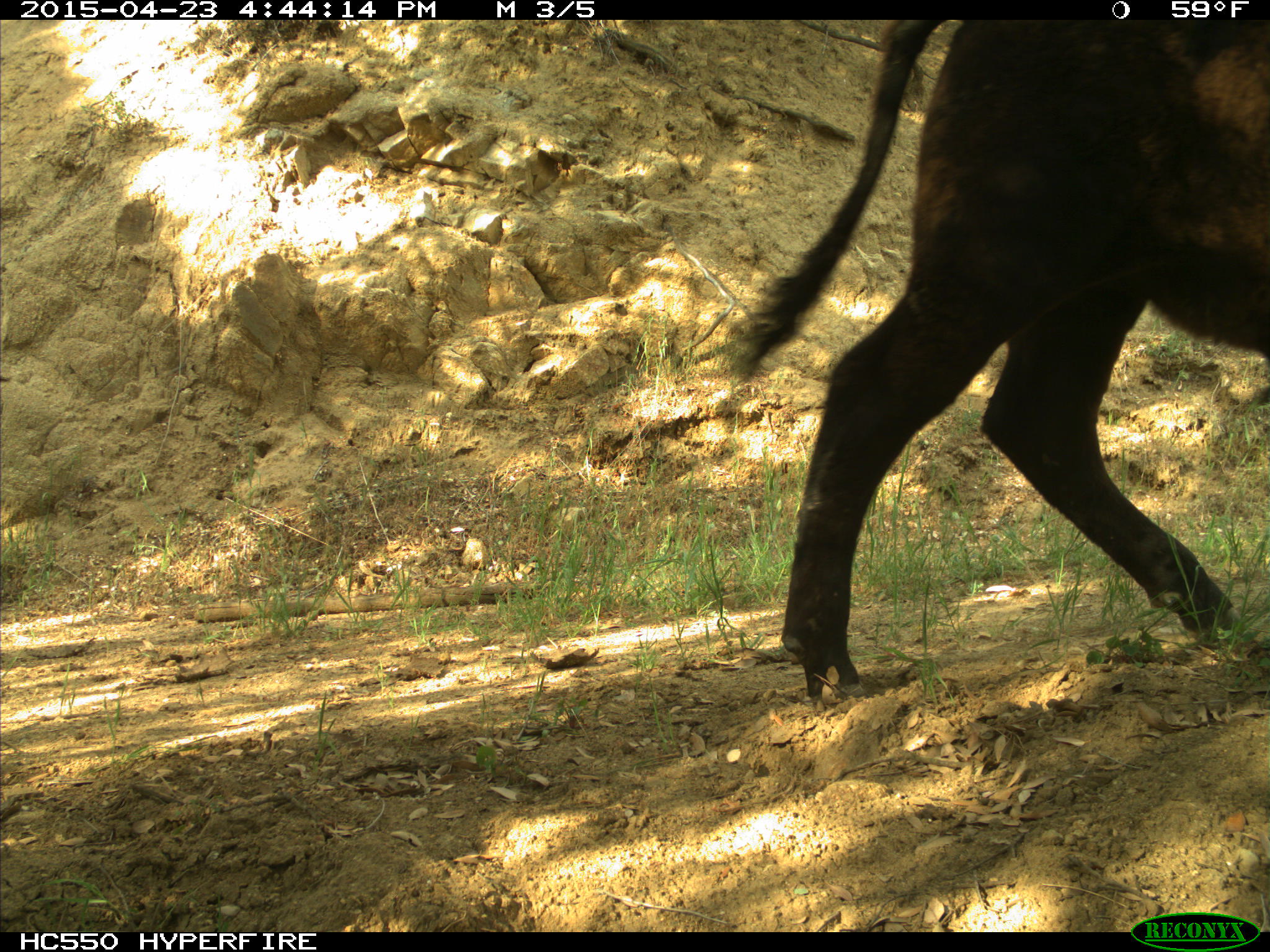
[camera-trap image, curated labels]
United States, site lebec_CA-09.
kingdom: Animalia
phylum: Chordata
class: Mammalia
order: Artiodactyla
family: Bovidae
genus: Bos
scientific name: Bos taurus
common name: domestic cow